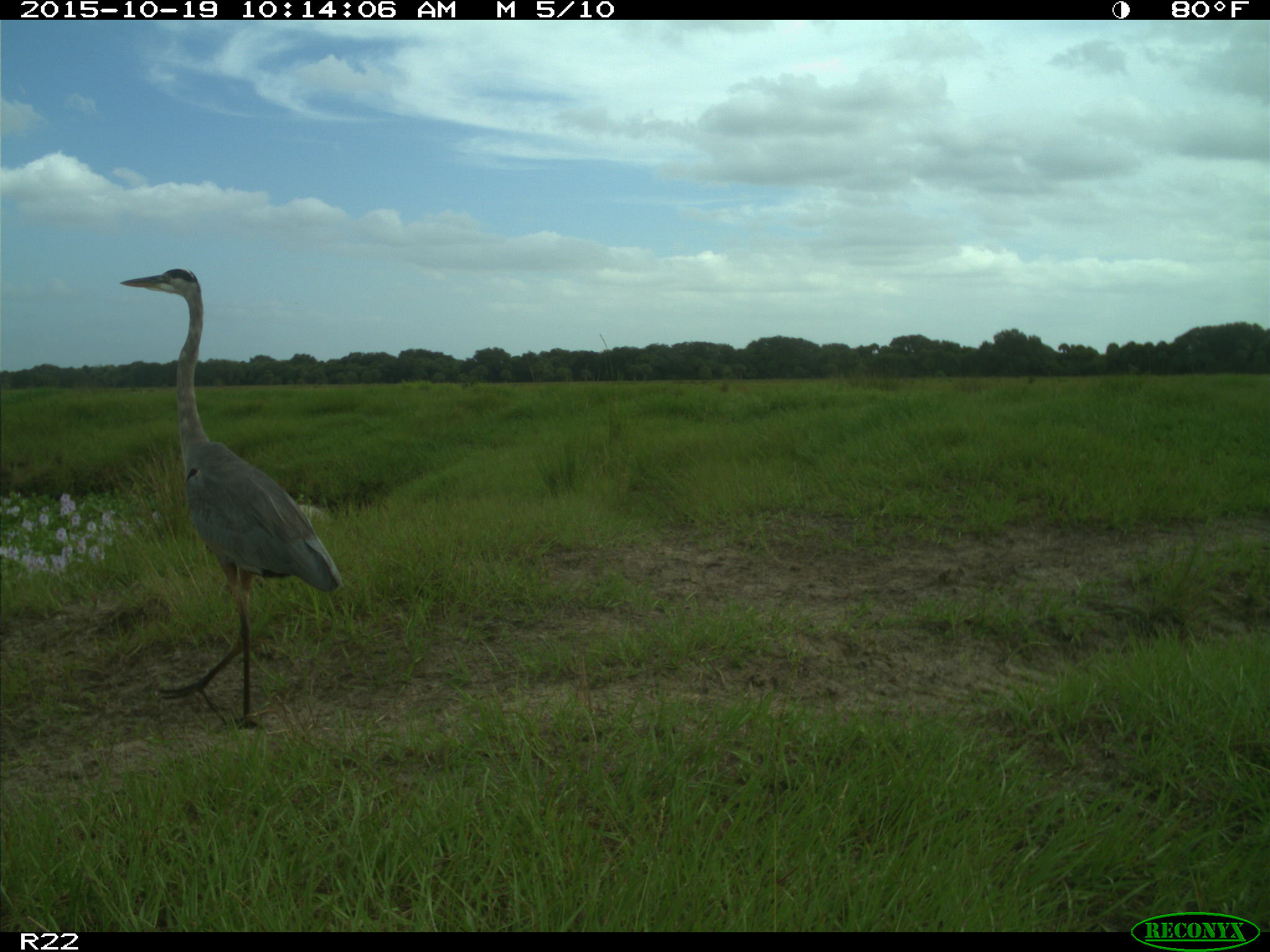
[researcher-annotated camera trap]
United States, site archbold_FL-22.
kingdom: Animalia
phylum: Chordata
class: Aves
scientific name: Aves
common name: birds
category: unidentified bird